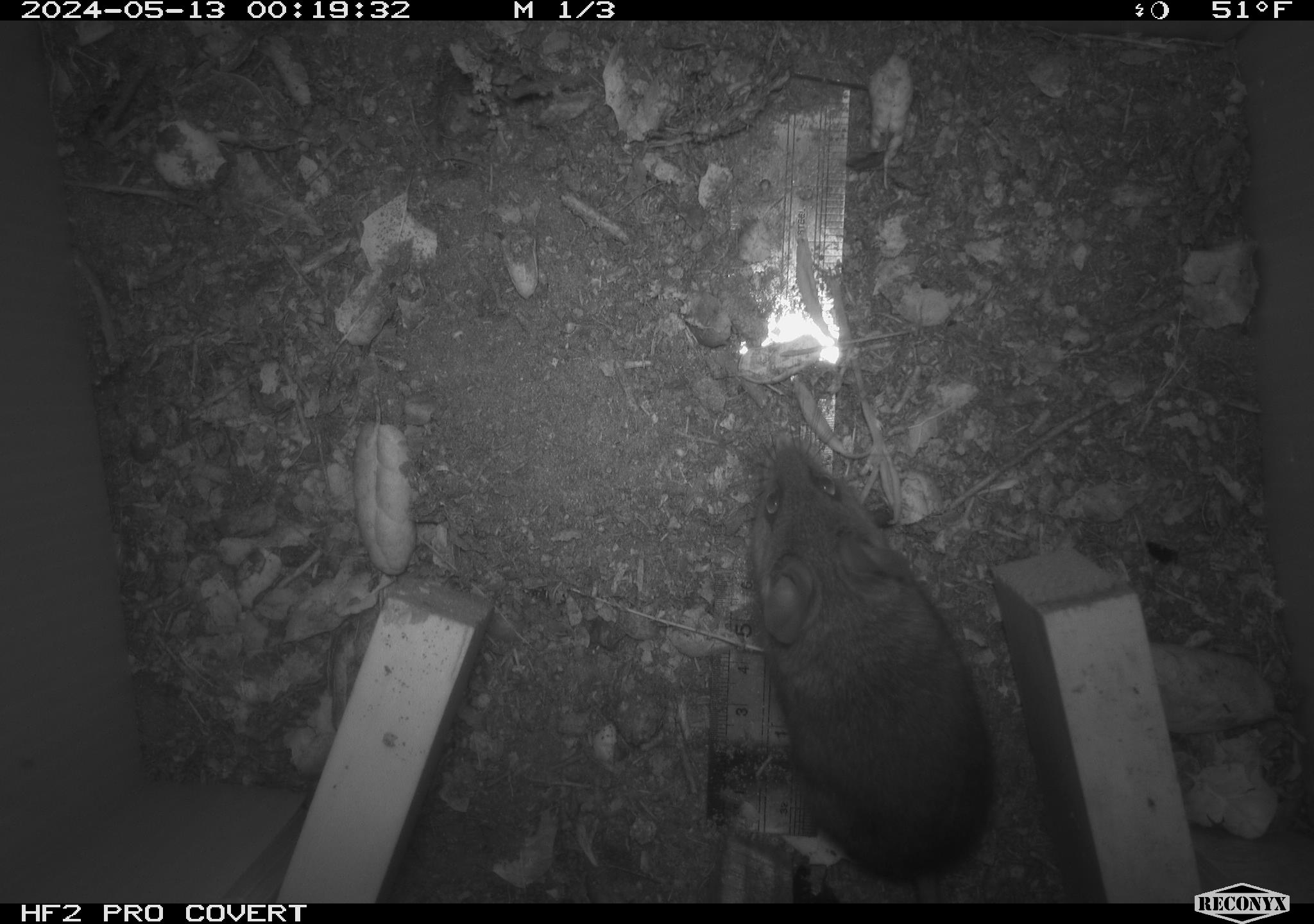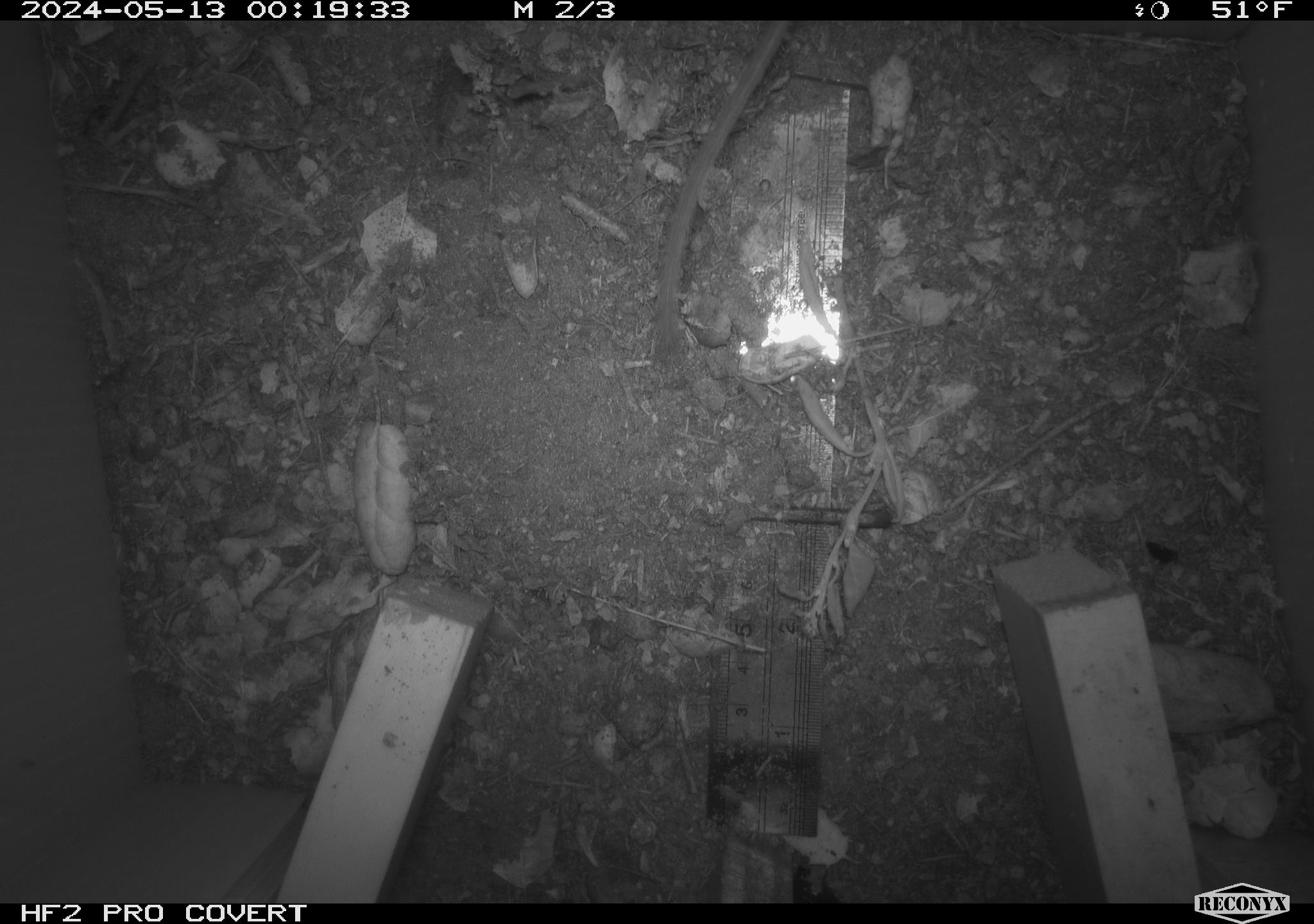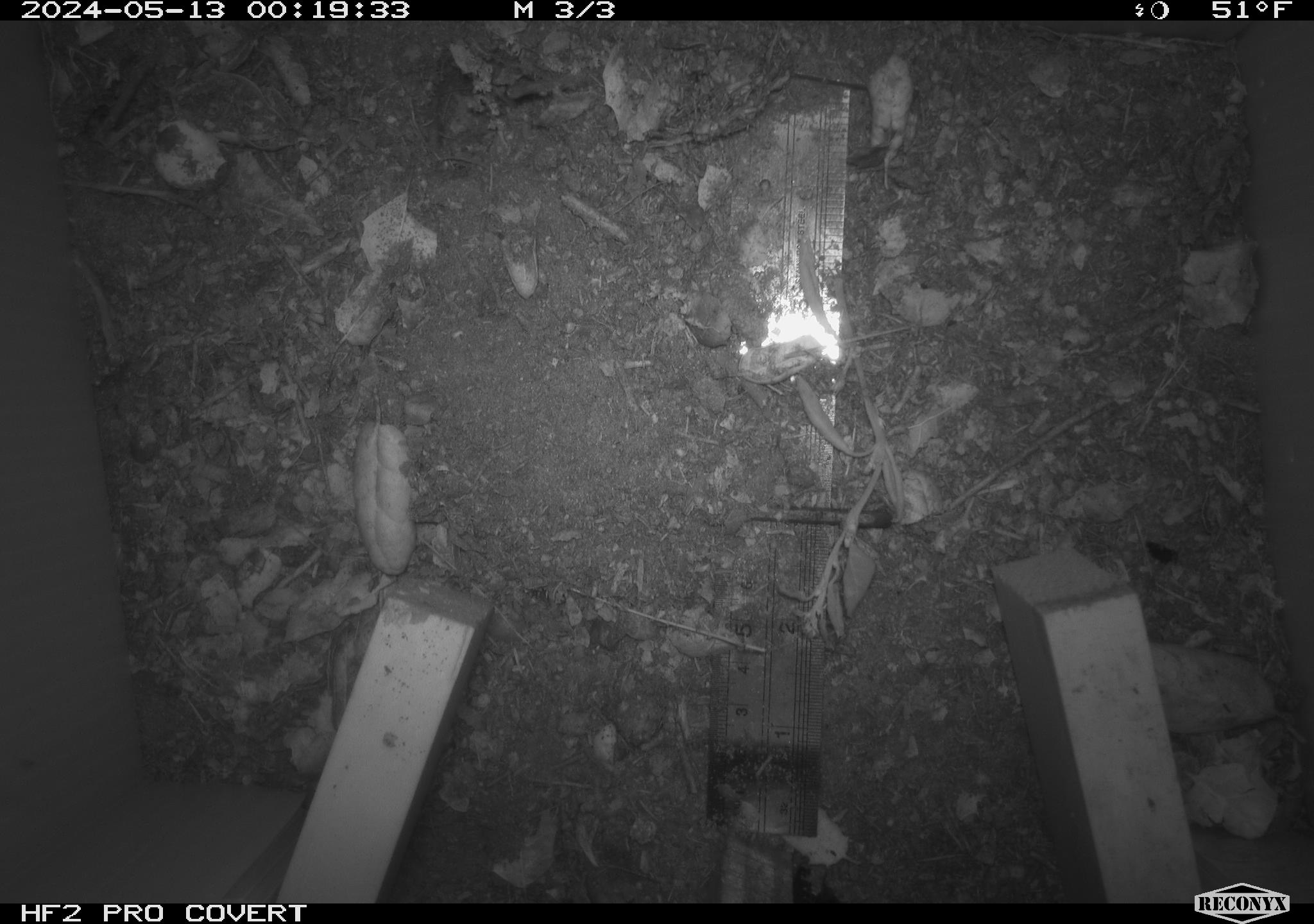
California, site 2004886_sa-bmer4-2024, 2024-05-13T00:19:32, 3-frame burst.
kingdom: Animalia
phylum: Chordata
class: Mammalia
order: Rodentia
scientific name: Rodentia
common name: woodrat or rat or mouse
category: woodrat or rat or mouse species